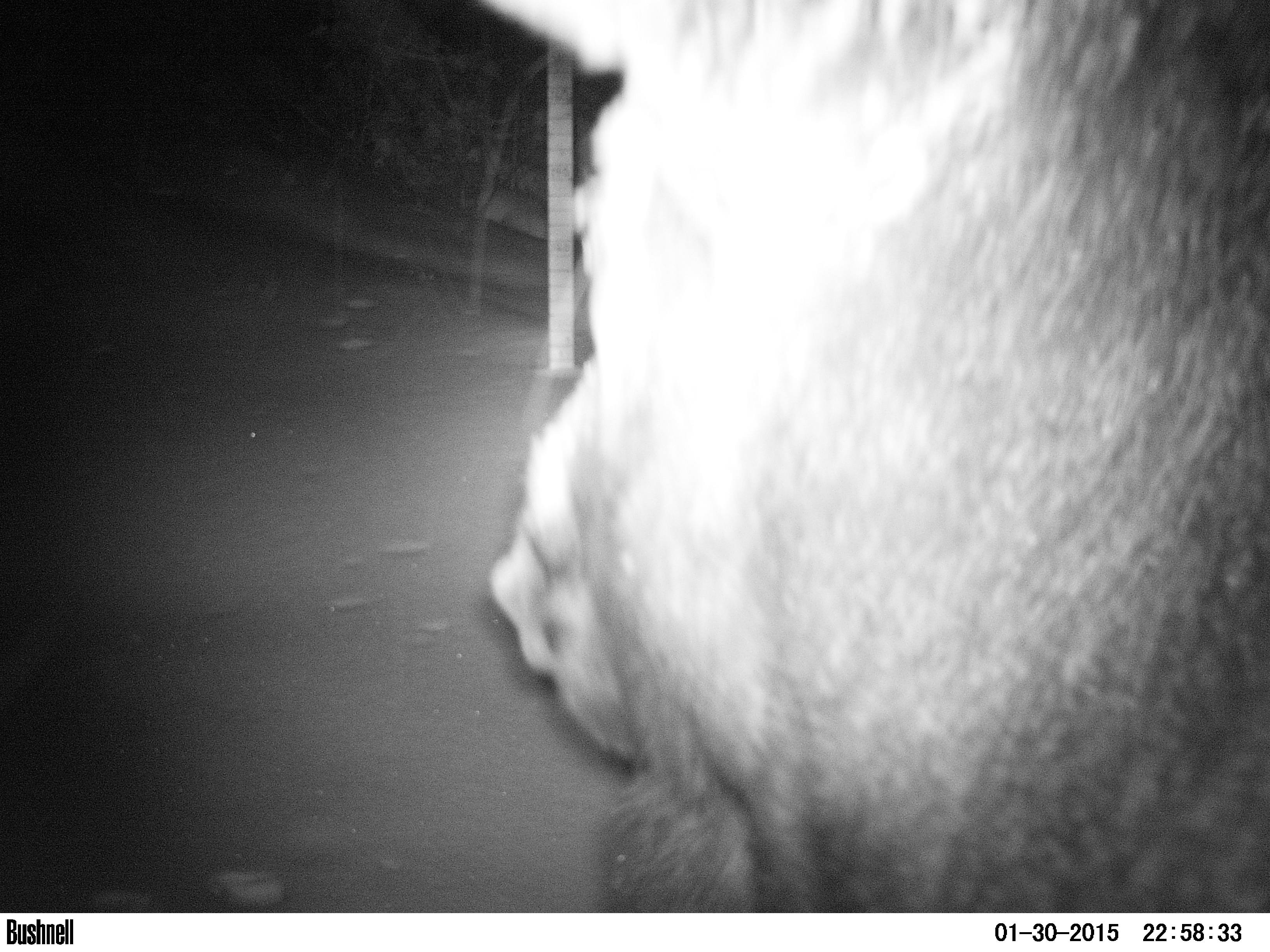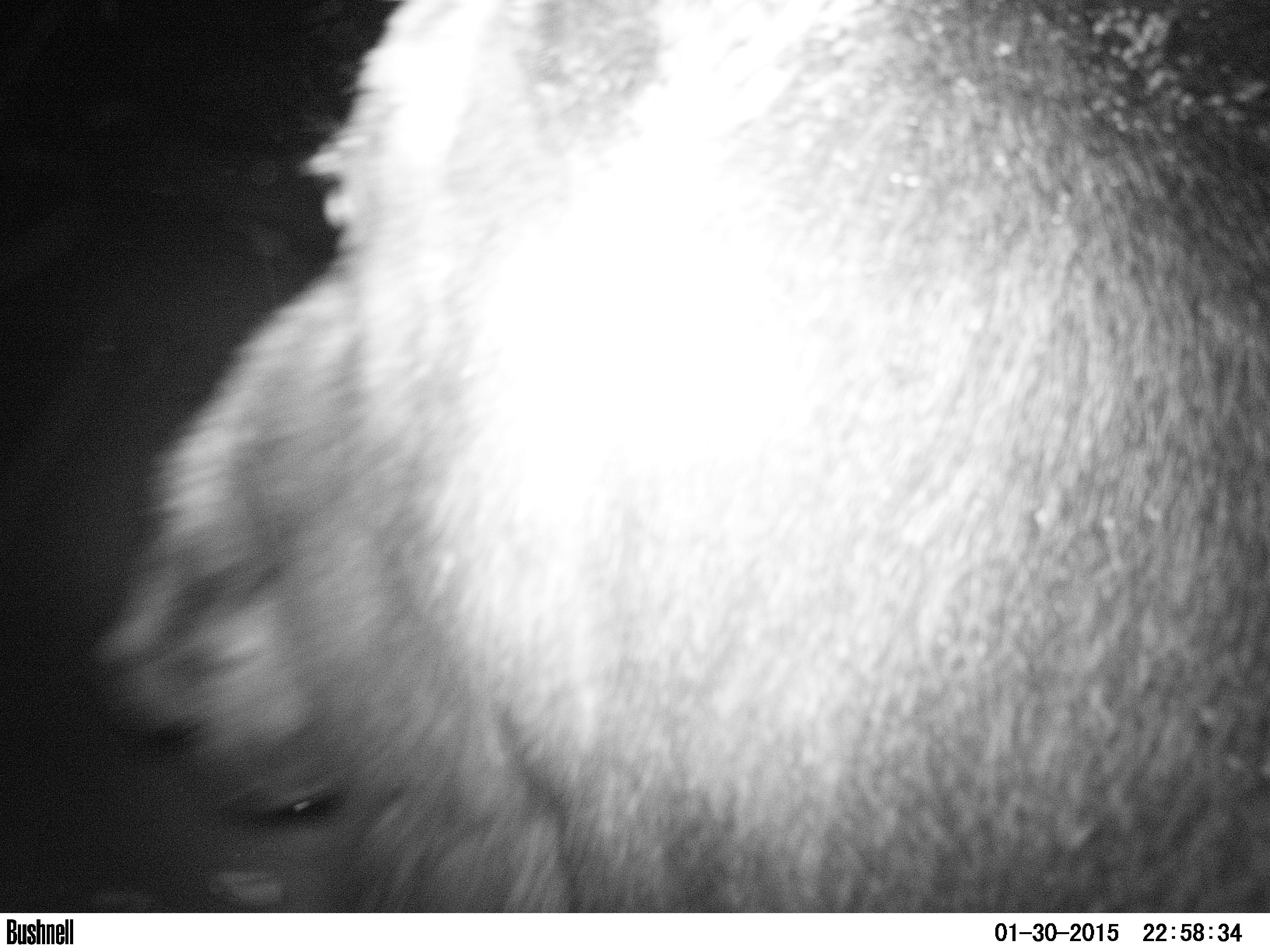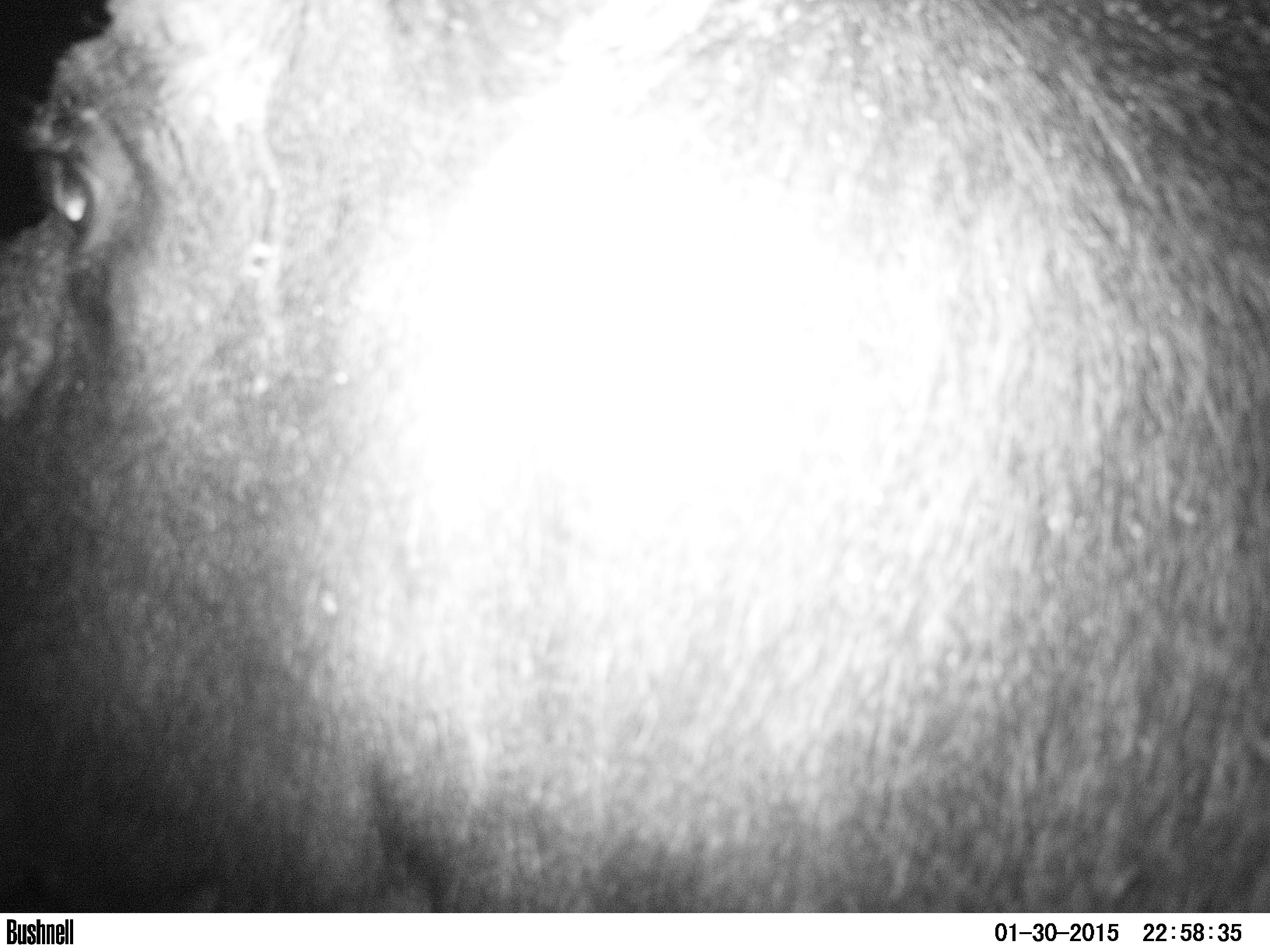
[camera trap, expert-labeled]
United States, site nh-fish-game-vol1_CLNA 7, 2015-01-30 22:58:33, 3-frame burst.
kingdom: Animalia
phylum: Chordata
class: Mammalia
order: Artiodactyla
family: Cervidae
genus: Alces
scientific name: Alces alces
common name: moose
Moose (Alces alces).